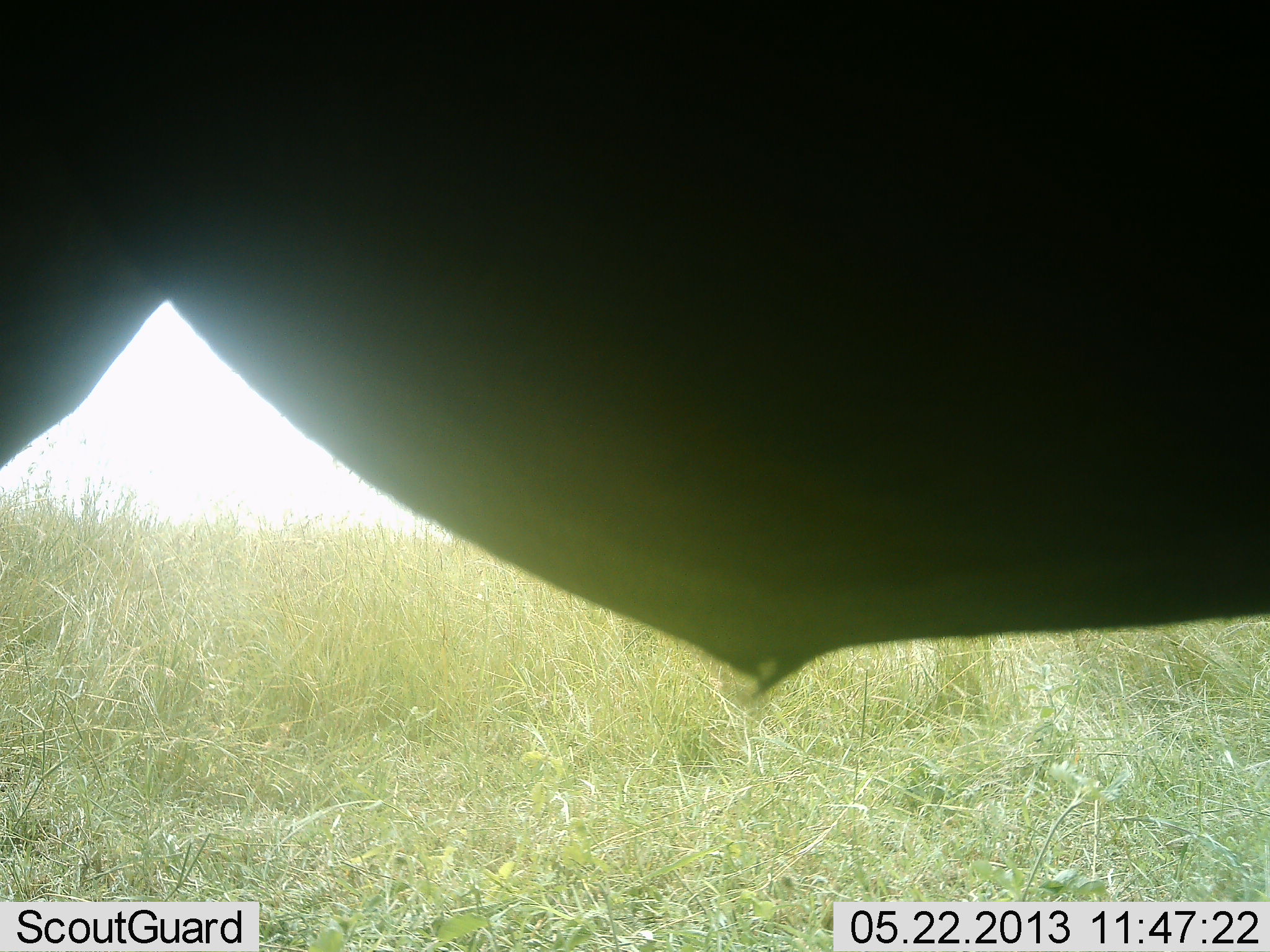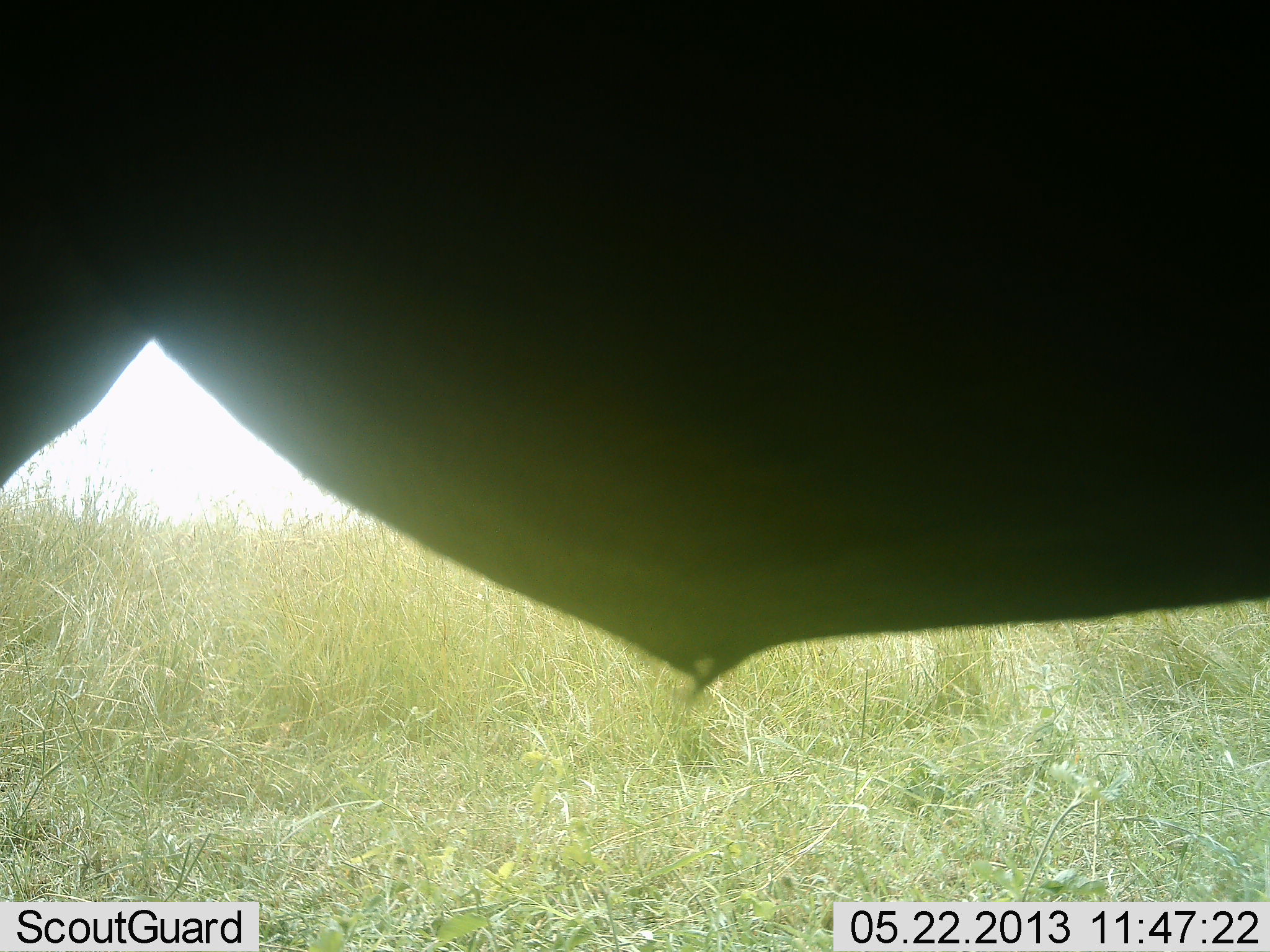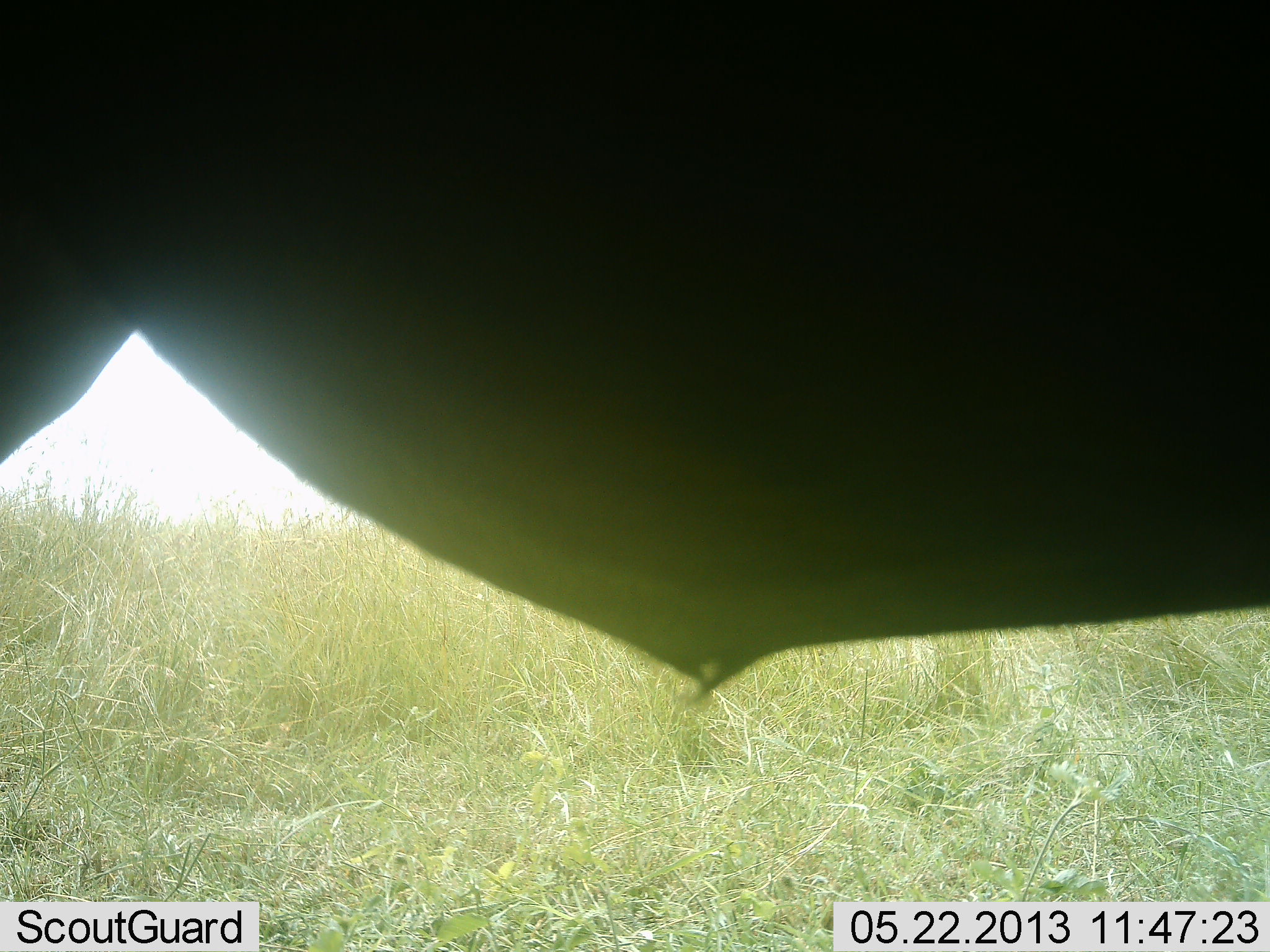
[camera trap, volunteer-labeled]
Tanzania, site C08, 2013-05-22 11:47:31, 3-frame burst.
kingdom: Animalia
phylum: Chordata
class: Mammalia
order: Artiodactyla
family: Bovidae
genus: Connochaetes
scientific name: Connochaetes taurinus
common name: blue wildebeest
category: wildebeest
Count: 1.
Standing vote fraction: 100%.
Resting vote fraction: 0%.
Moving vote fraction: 0%.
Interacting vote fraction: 0%.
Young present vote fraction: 0%.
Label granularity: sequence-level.